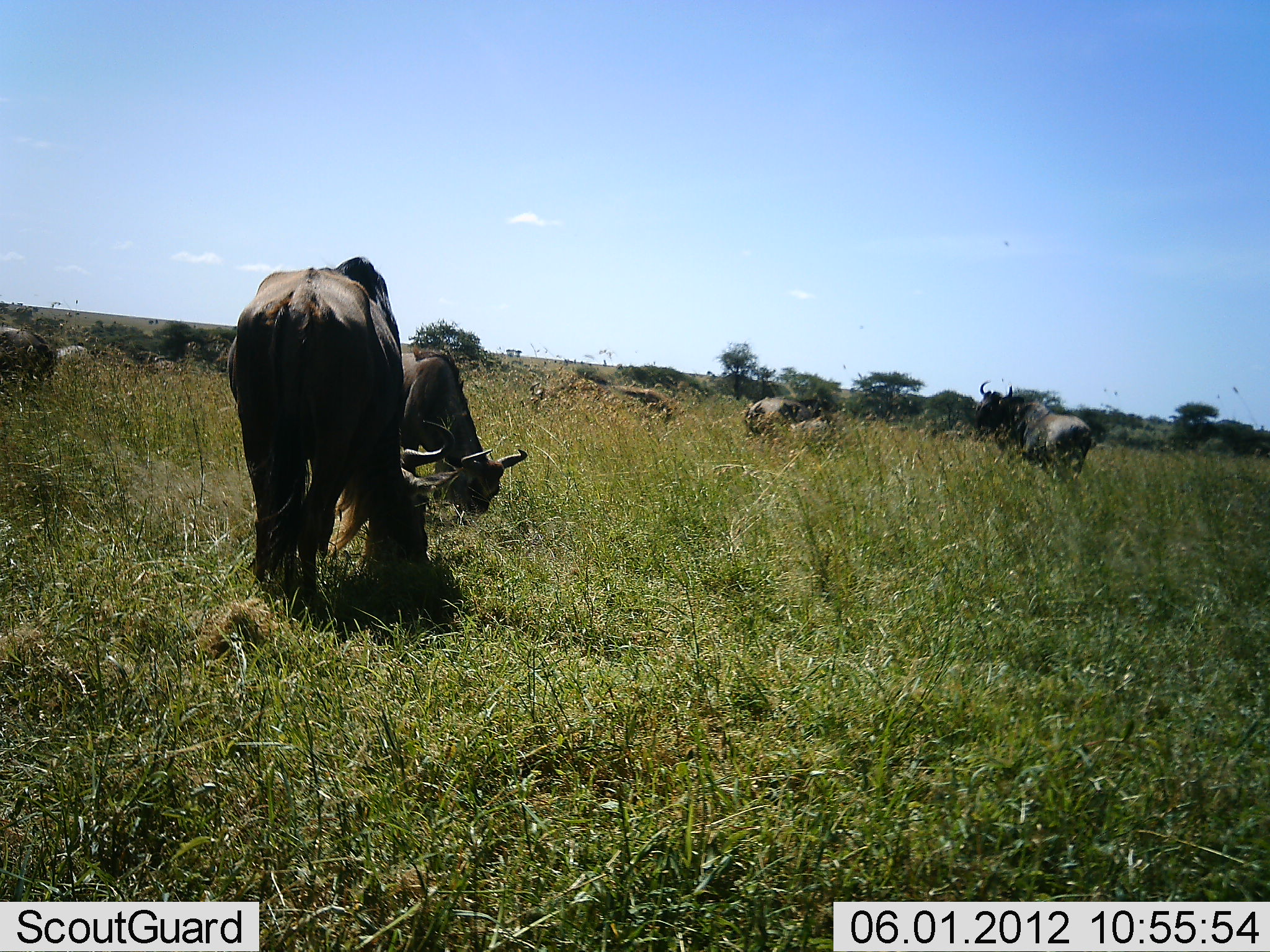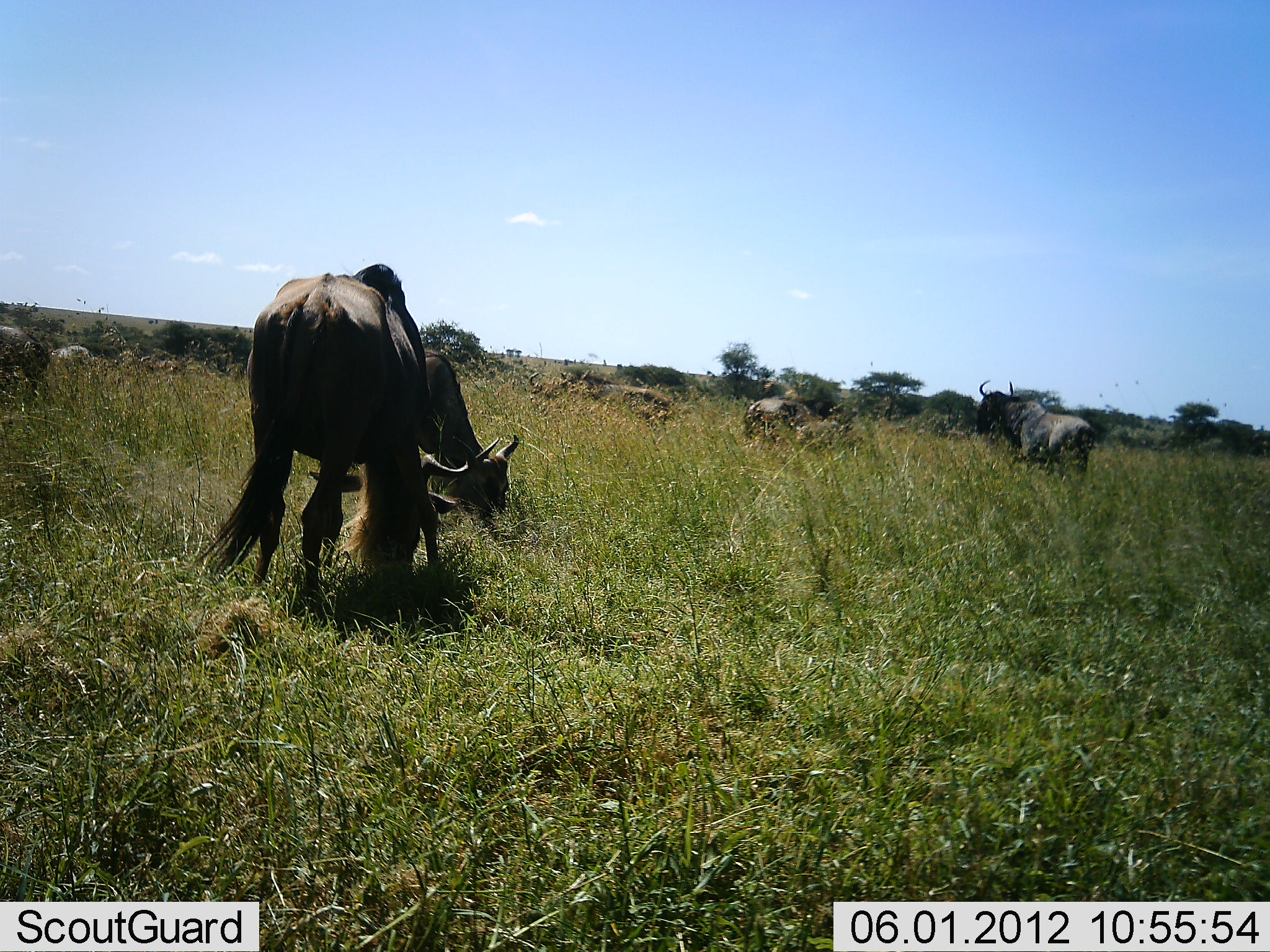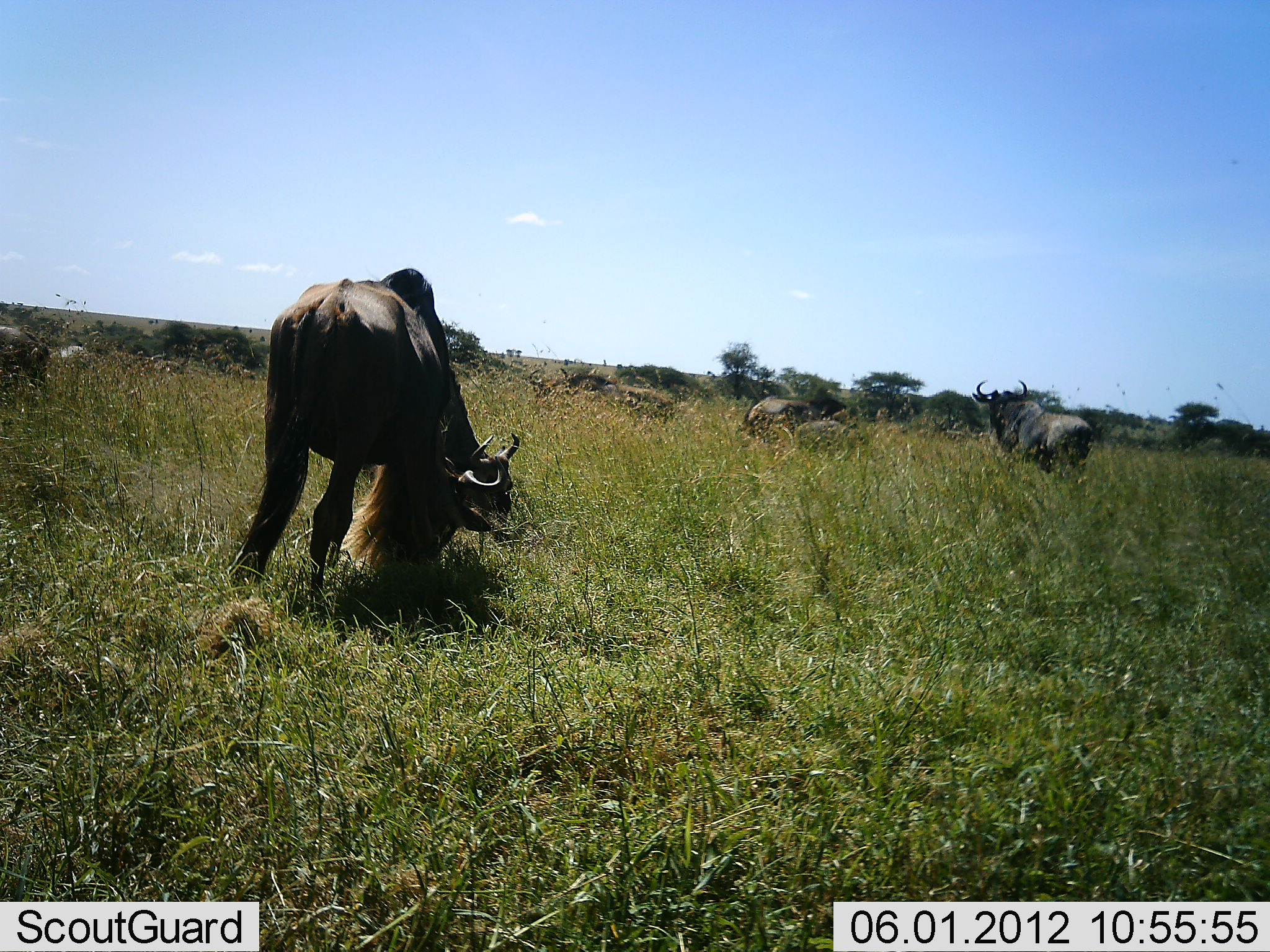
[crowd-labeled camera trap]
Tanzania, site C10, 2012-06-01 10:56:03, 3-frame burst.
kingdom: Animalia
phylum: Chordata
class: Mammalia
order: Artiodactyla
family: Bovidae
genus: Connochaetes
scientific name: Connochaetes taurinus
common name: blue wildebeest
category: wildebeest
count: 6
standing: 80%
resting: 0%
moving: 10%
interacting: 0%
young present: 0%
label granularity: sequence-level